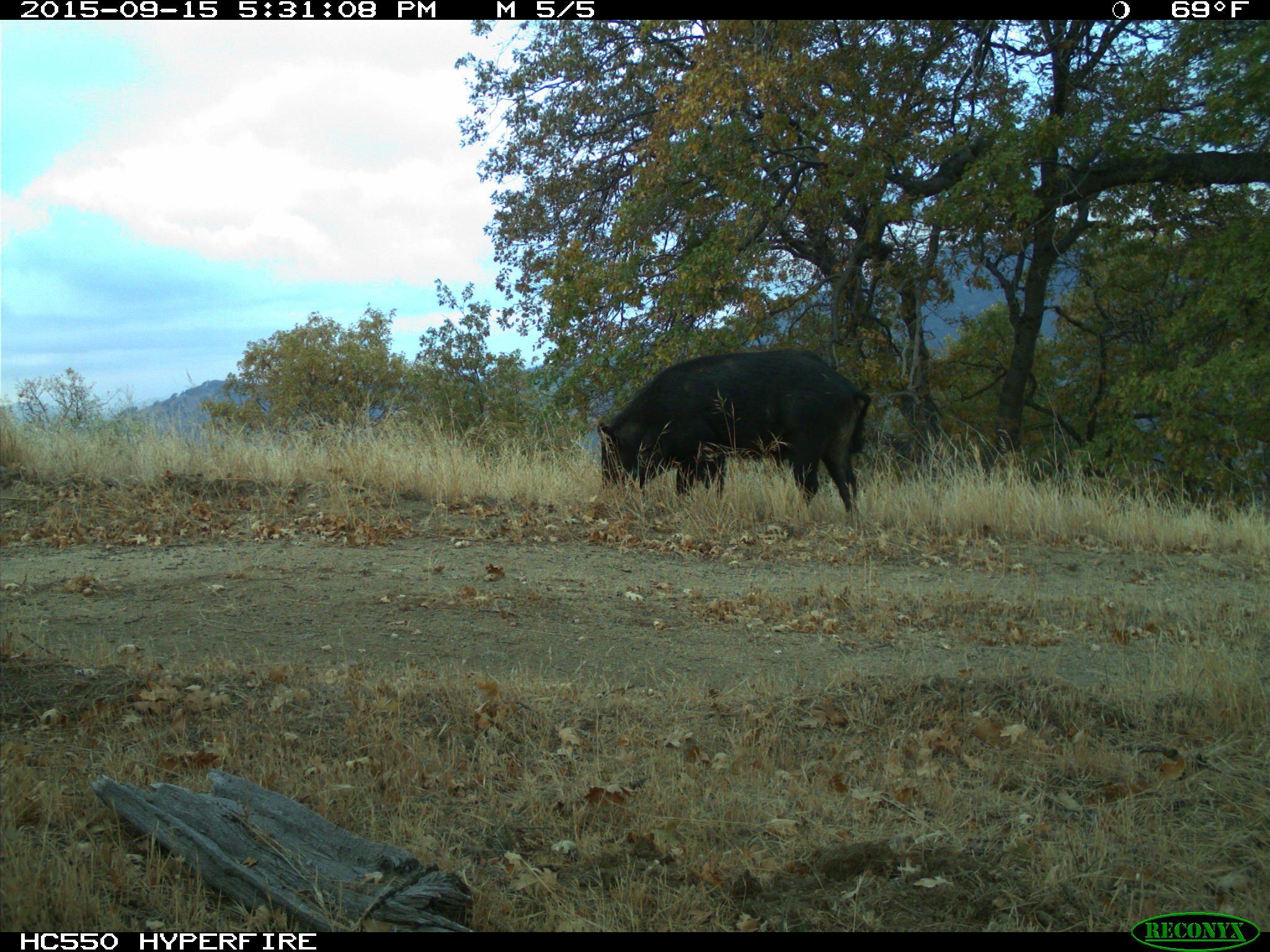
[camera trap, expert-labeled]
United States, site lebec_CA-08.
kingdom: Animalia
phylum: Chordata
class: Mammalia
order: Artiodactyla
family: Suidae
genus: Sus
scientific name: Sus scrofa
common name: wild boar